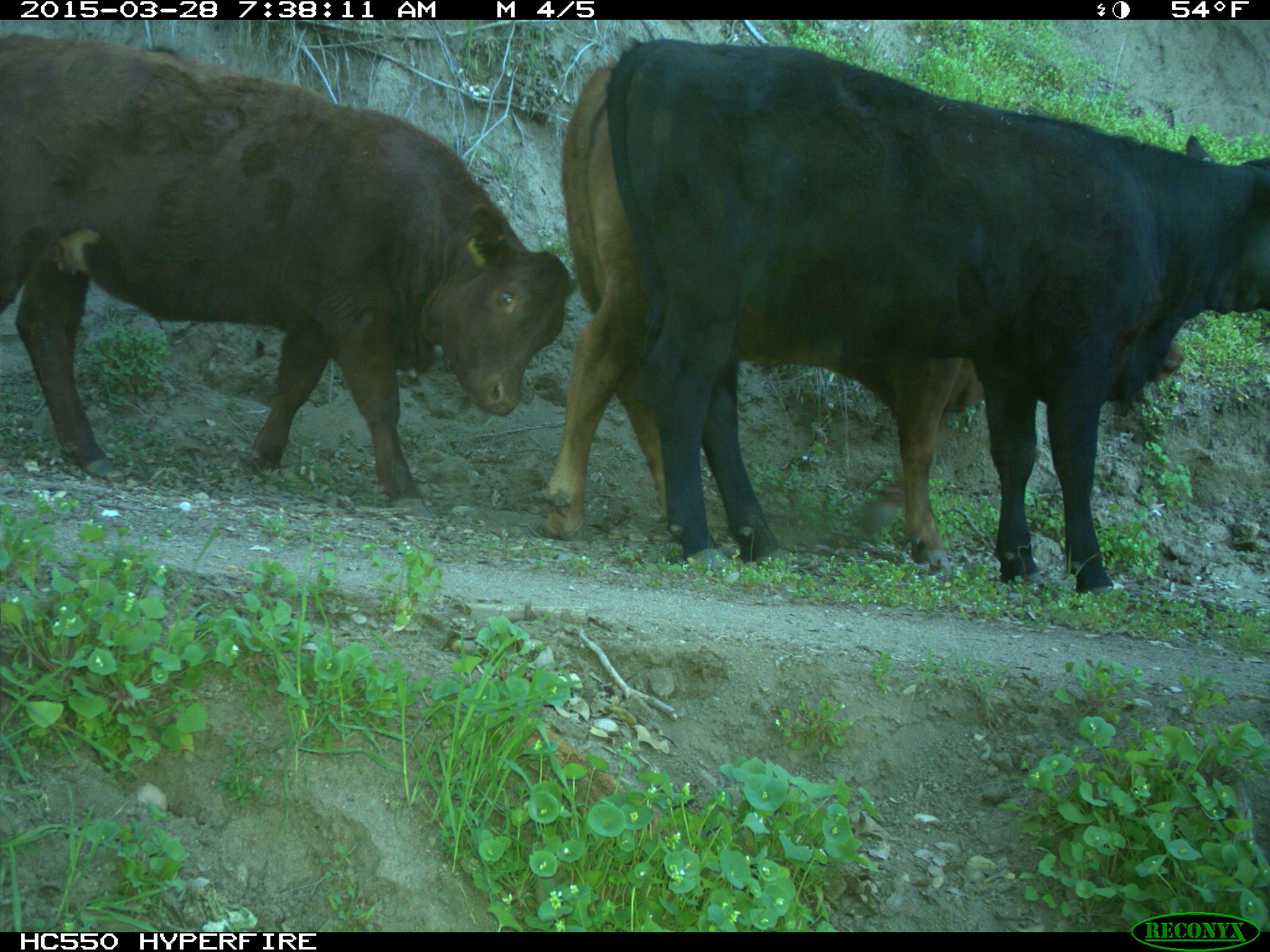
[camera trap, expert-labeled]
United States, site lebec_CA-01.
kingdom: Animalia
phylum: Chordata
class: Mammalia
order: Artiodactyla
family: Bovidae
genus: Bos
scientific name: Bos taurus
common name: domestic cow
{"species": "Bos taurus (domestic cow)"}